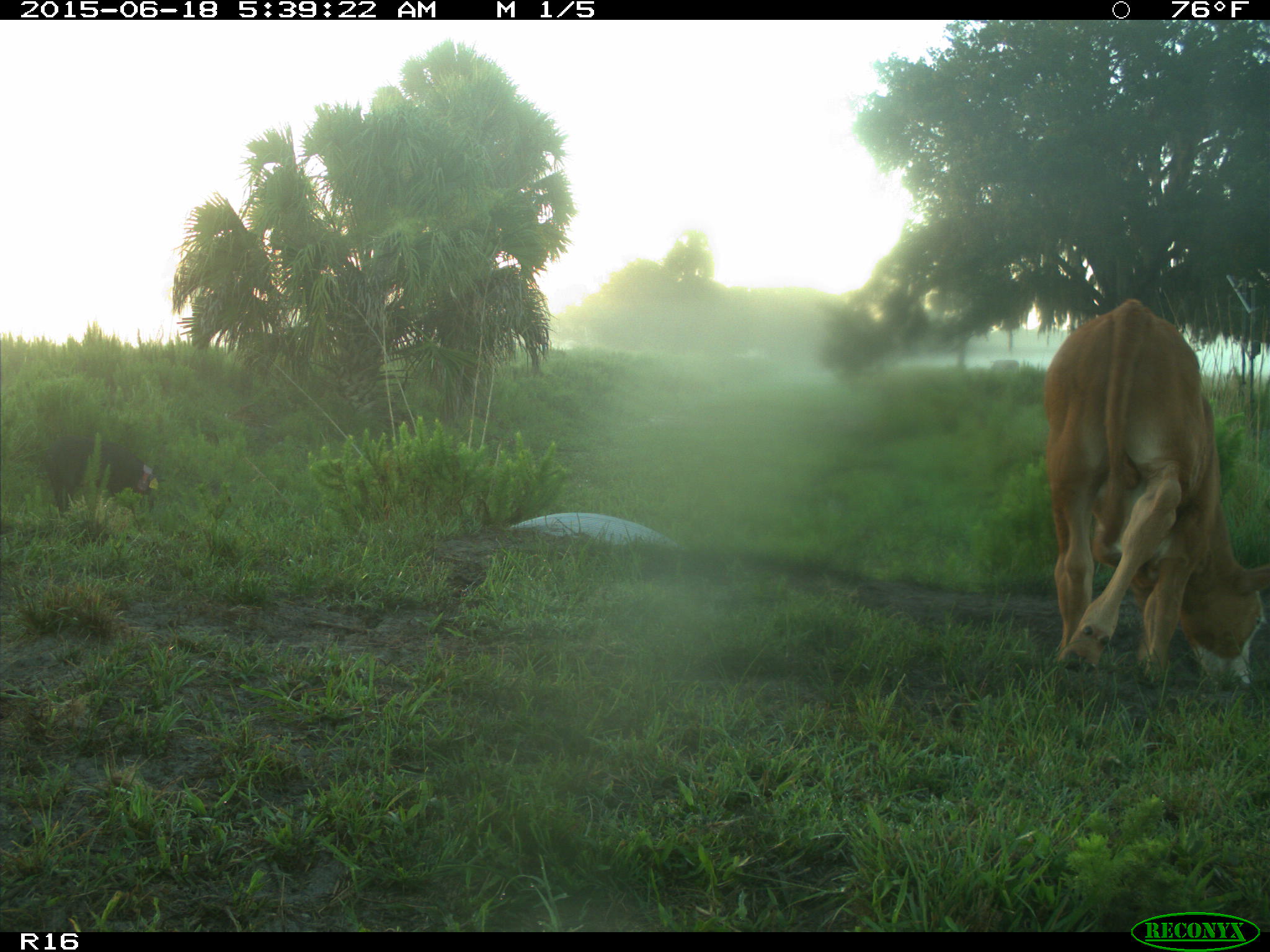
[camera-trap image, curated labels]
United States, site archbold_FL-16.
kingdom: Animalia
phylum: Chordata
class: Mammalia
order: Artiodactyla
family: Suidae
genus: Sus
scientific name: Sus scrofa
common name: wild boar